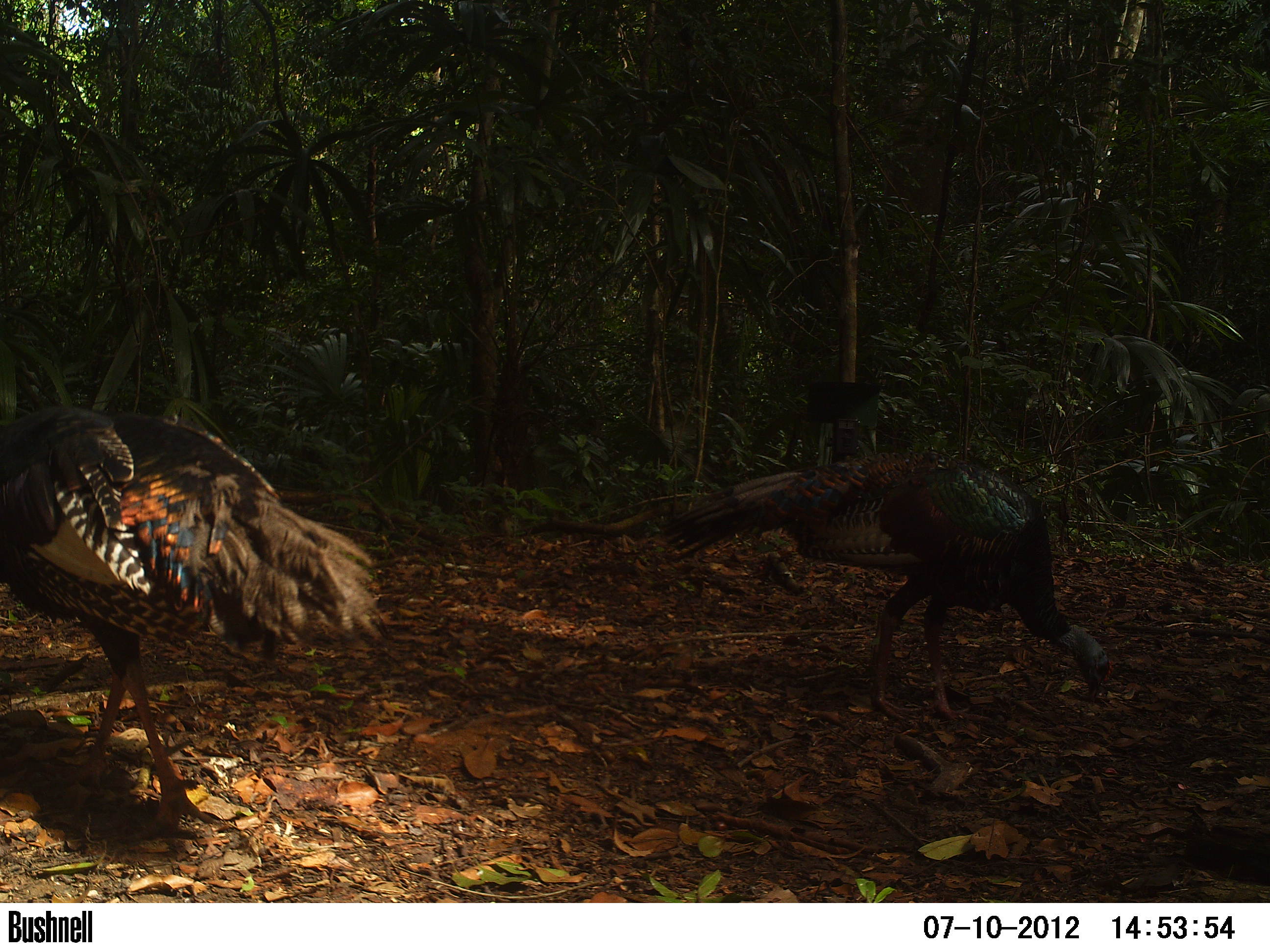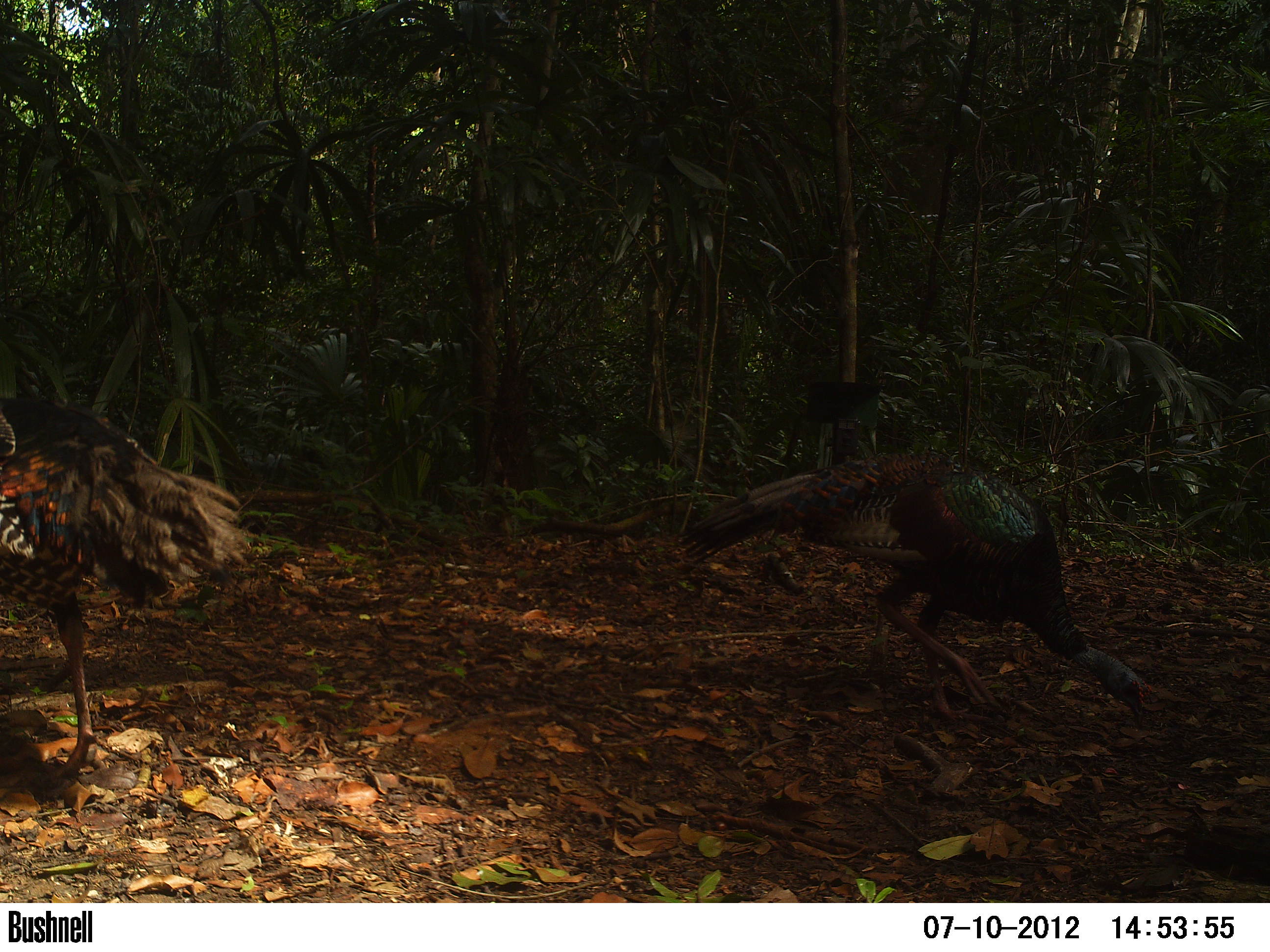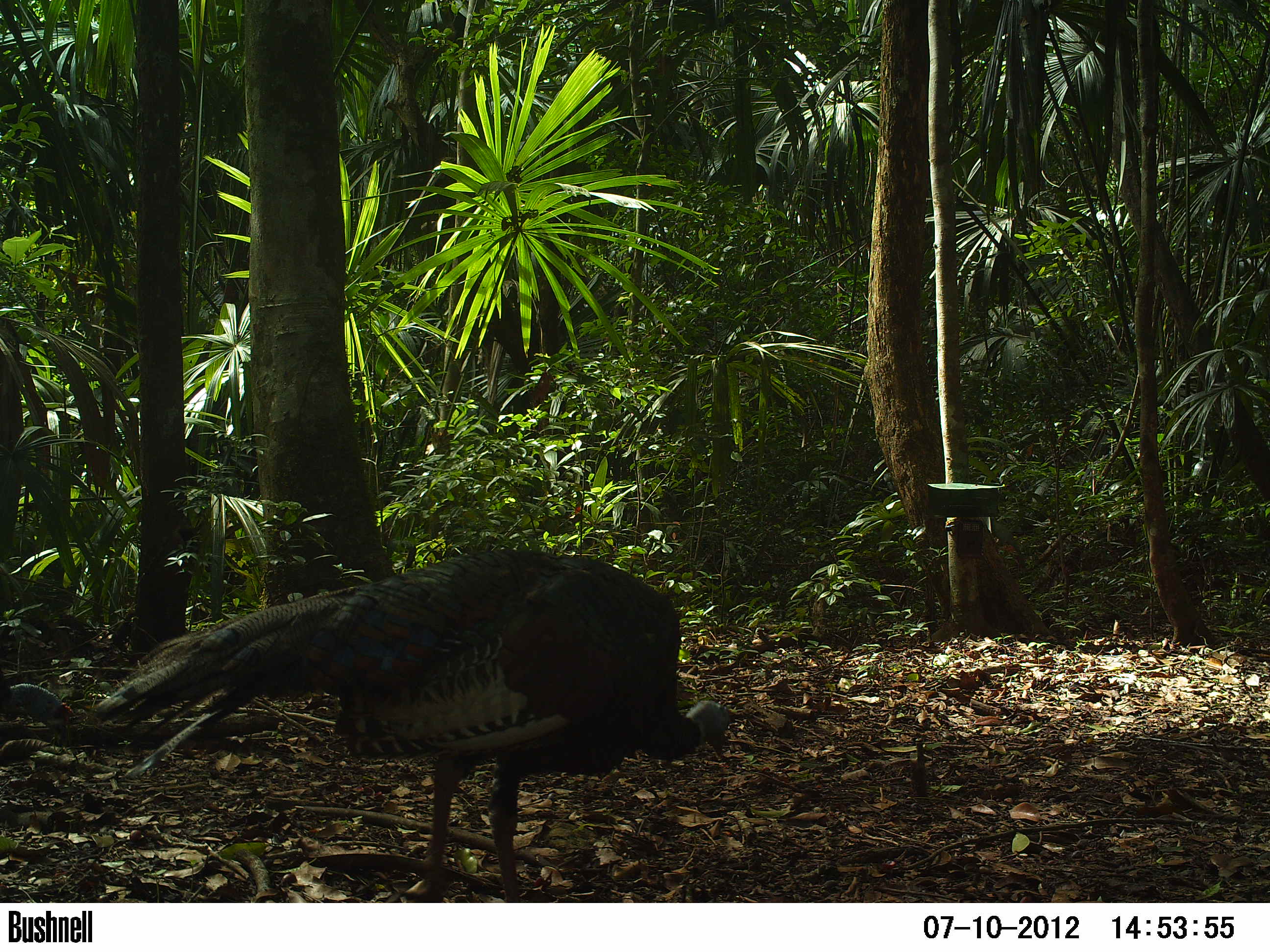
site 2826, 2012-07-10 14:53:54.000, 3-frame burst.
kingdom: Animalia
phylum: Chordata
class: Aves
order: Galliformes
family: Phasianidae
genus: Meleagris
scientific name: Meleagris ocellata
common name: ocellated turkey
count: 2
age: adult